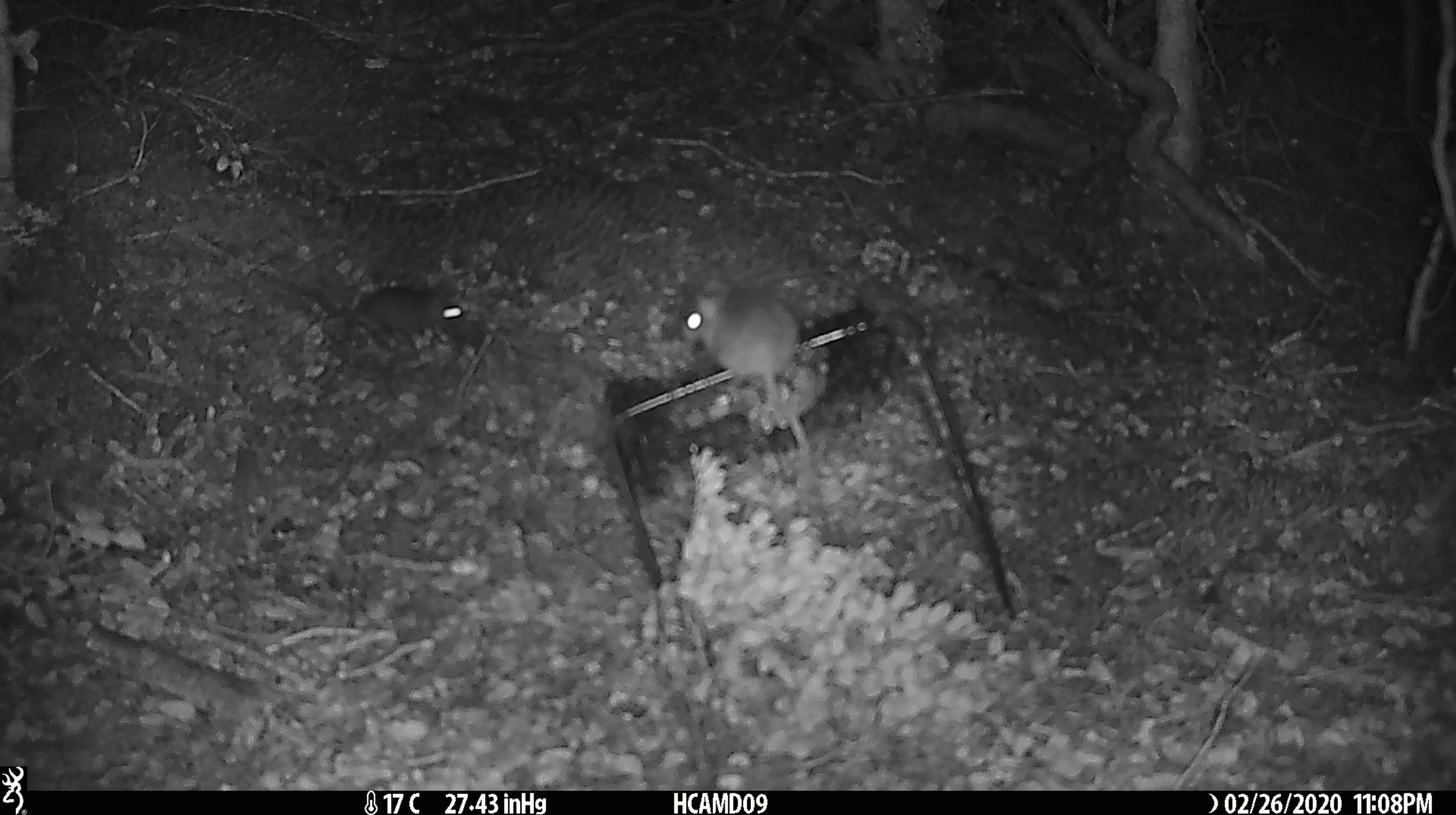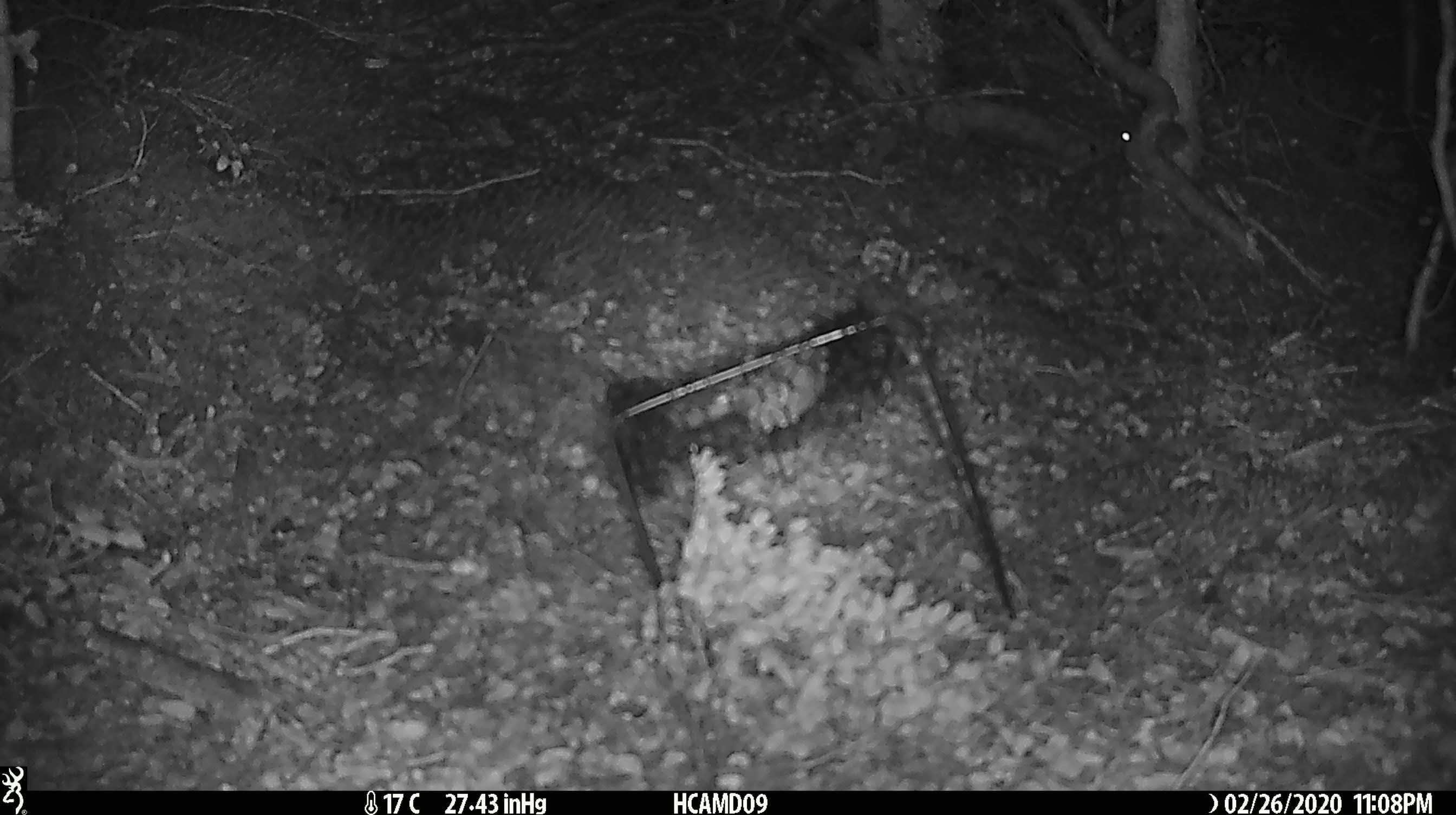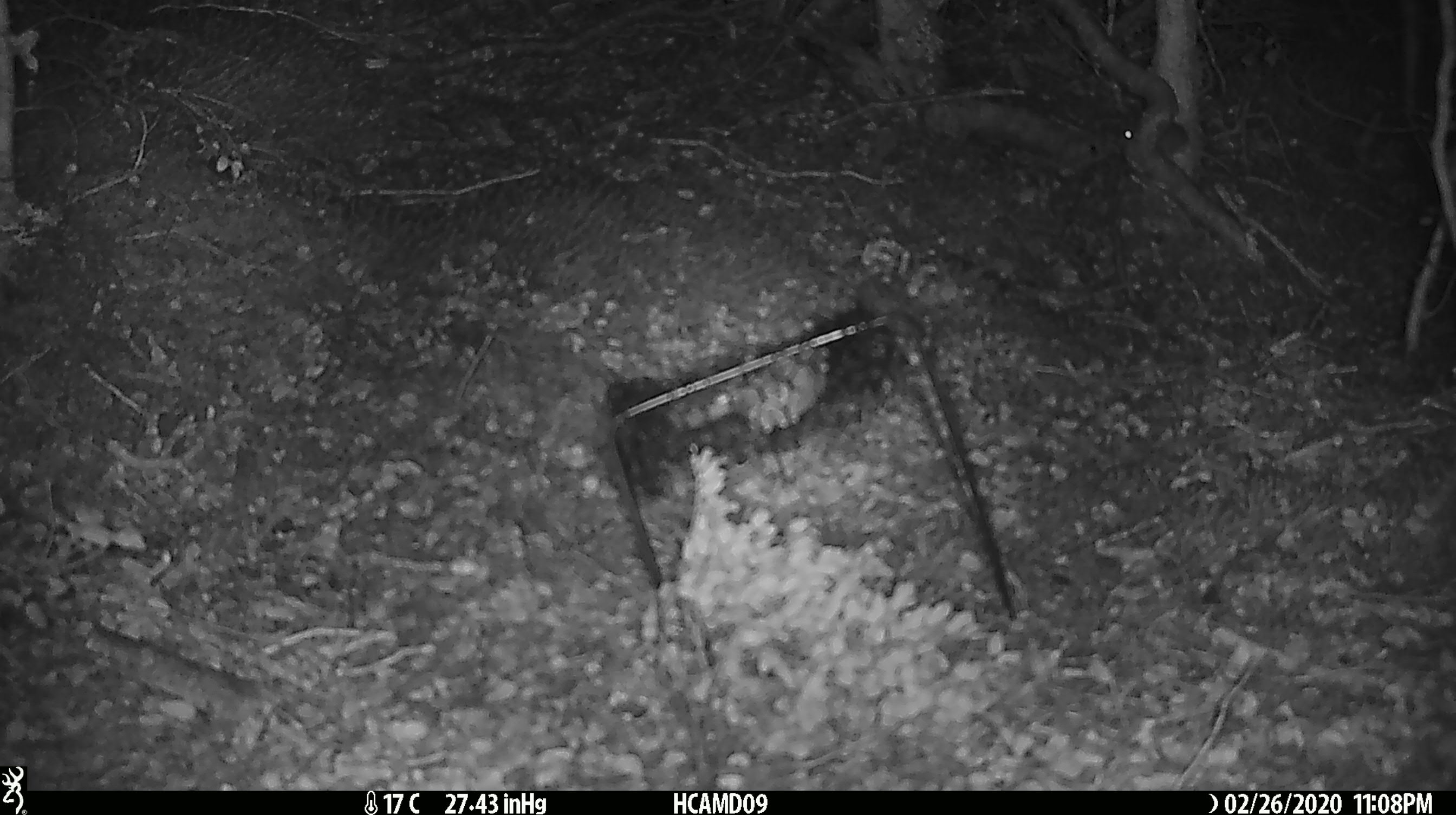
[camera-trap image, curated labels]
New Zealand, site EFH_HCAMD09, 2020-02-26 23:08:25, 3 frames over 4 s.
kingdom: Animalia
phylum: Chordata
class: Mammalia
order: Rodentia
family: Muridae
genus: Mus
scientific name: Mus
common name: mouse